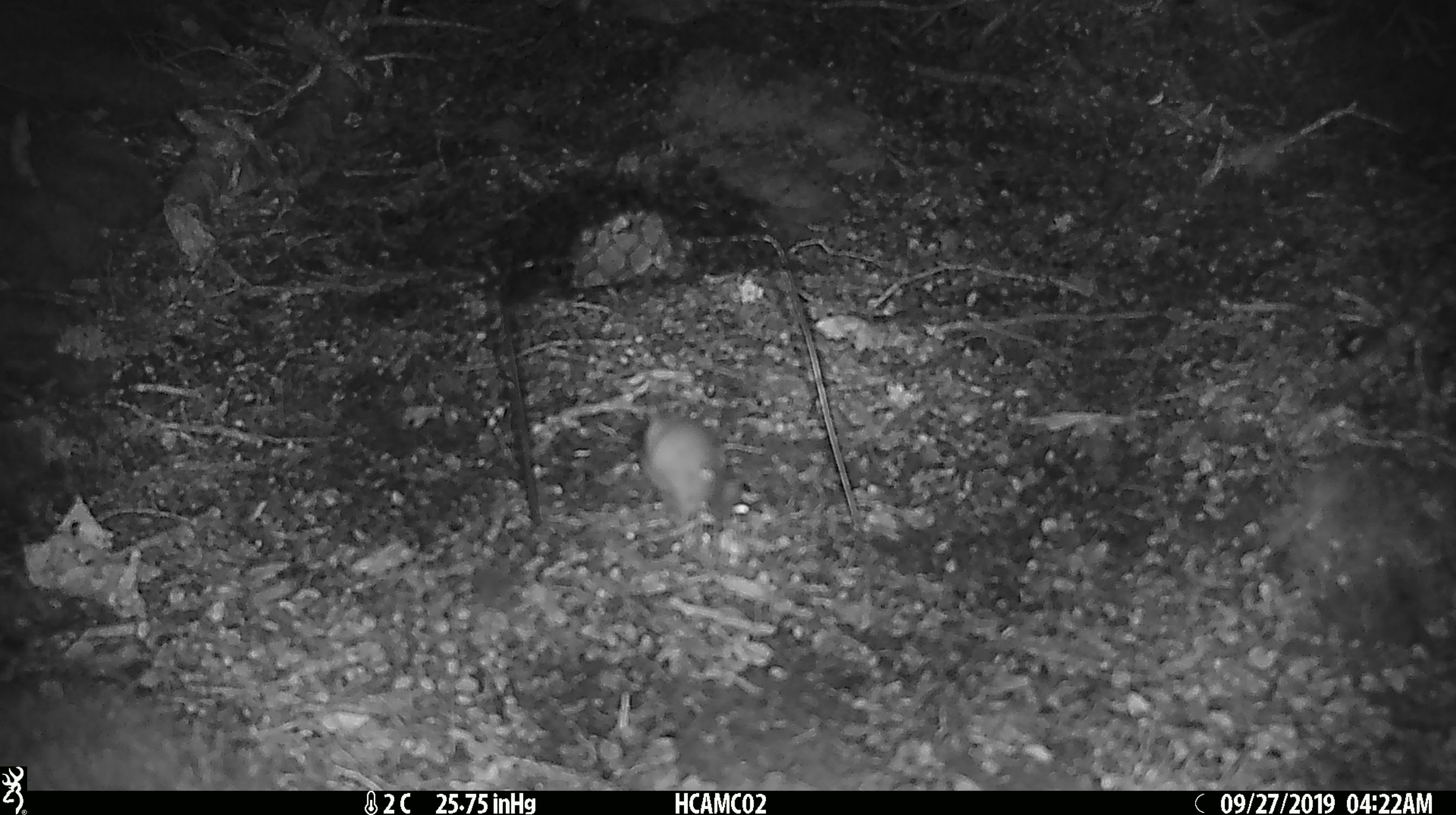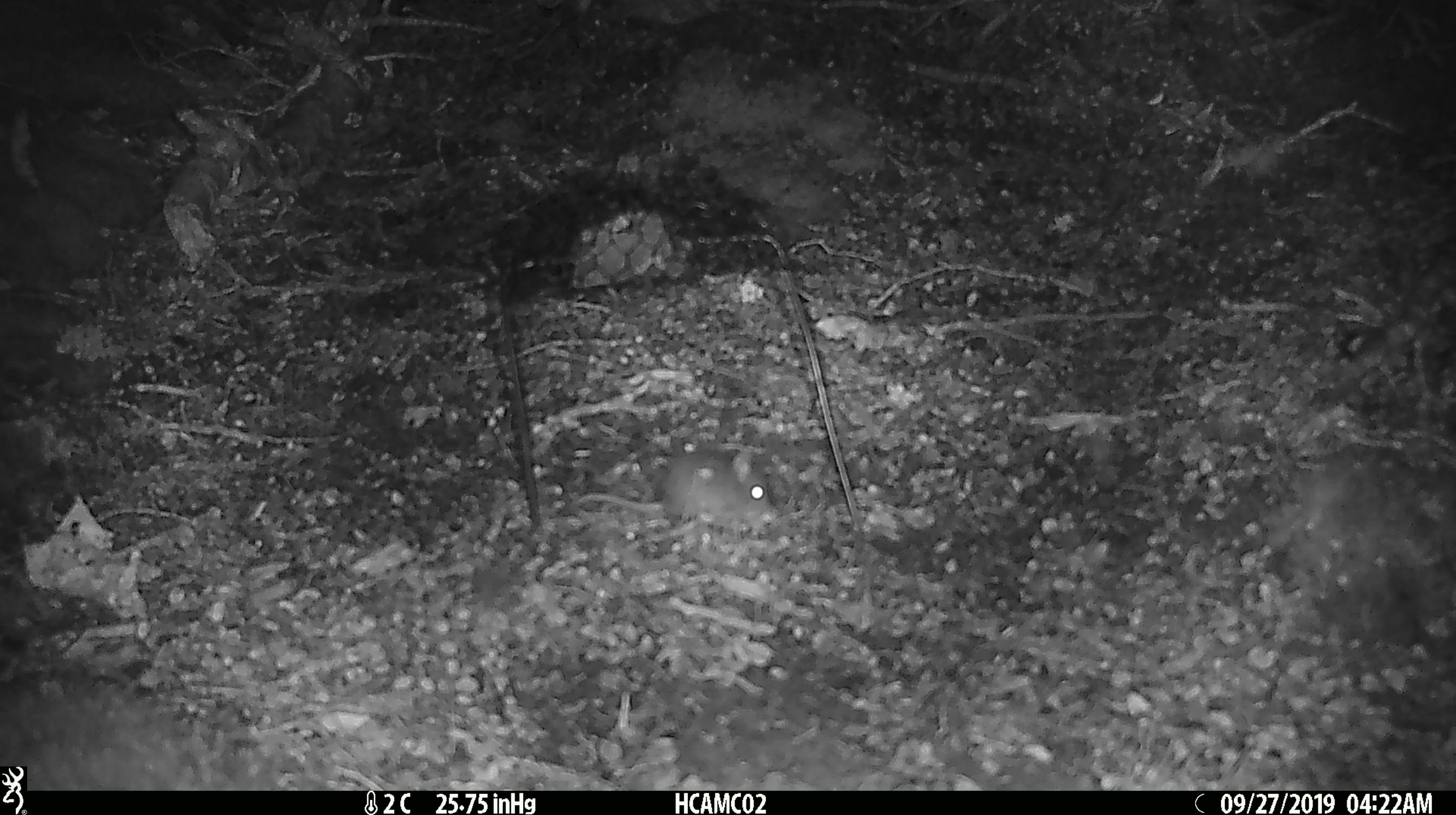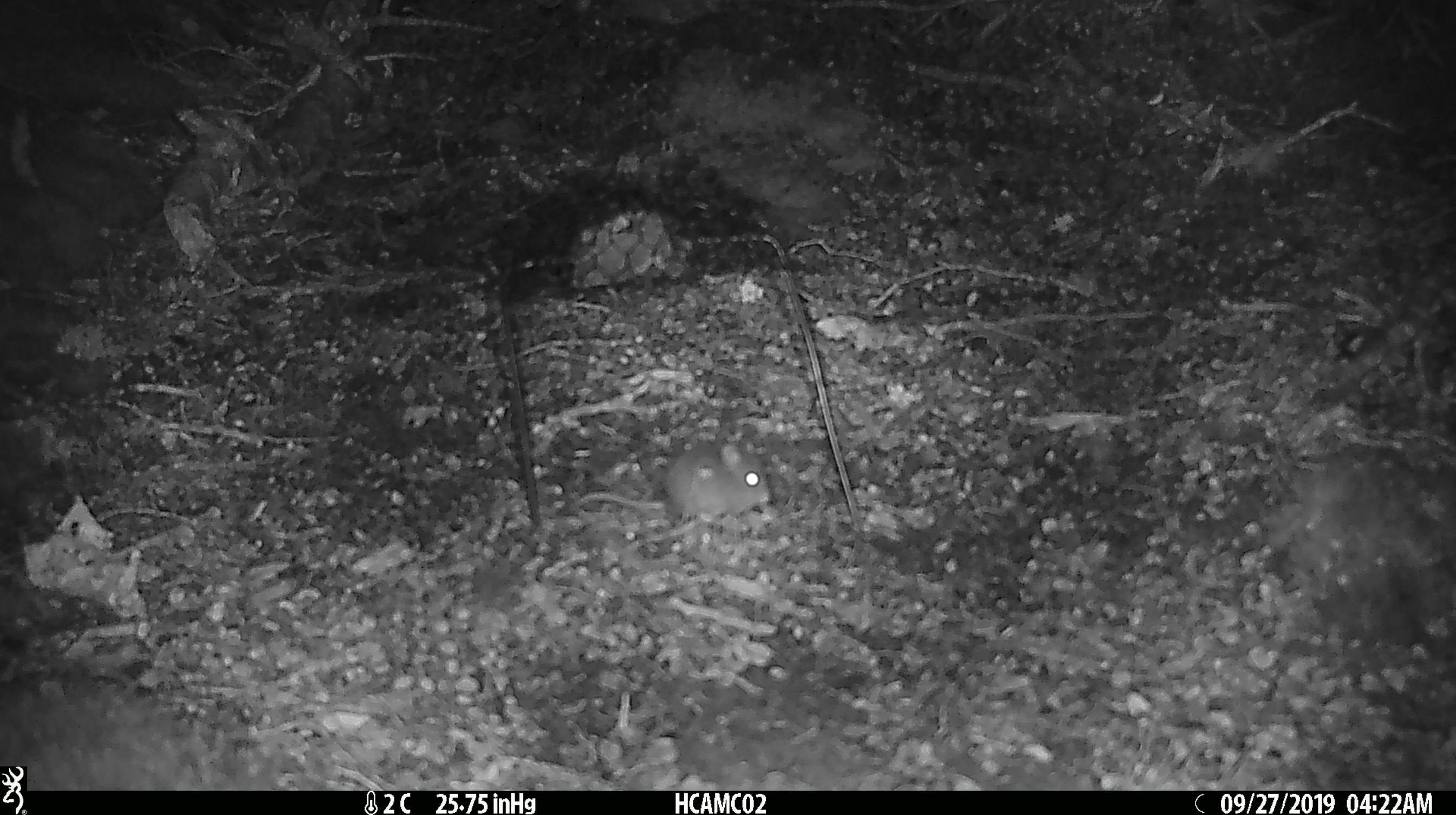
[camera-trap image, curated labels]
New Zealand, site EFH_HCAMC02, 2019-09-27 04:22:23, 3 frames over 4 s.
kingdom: Animalia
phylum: Chordata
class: Mammalia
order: Rodentia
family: Muridae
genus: Mus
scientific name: Mus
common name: mouse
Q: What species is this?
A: Mouse (Mus).